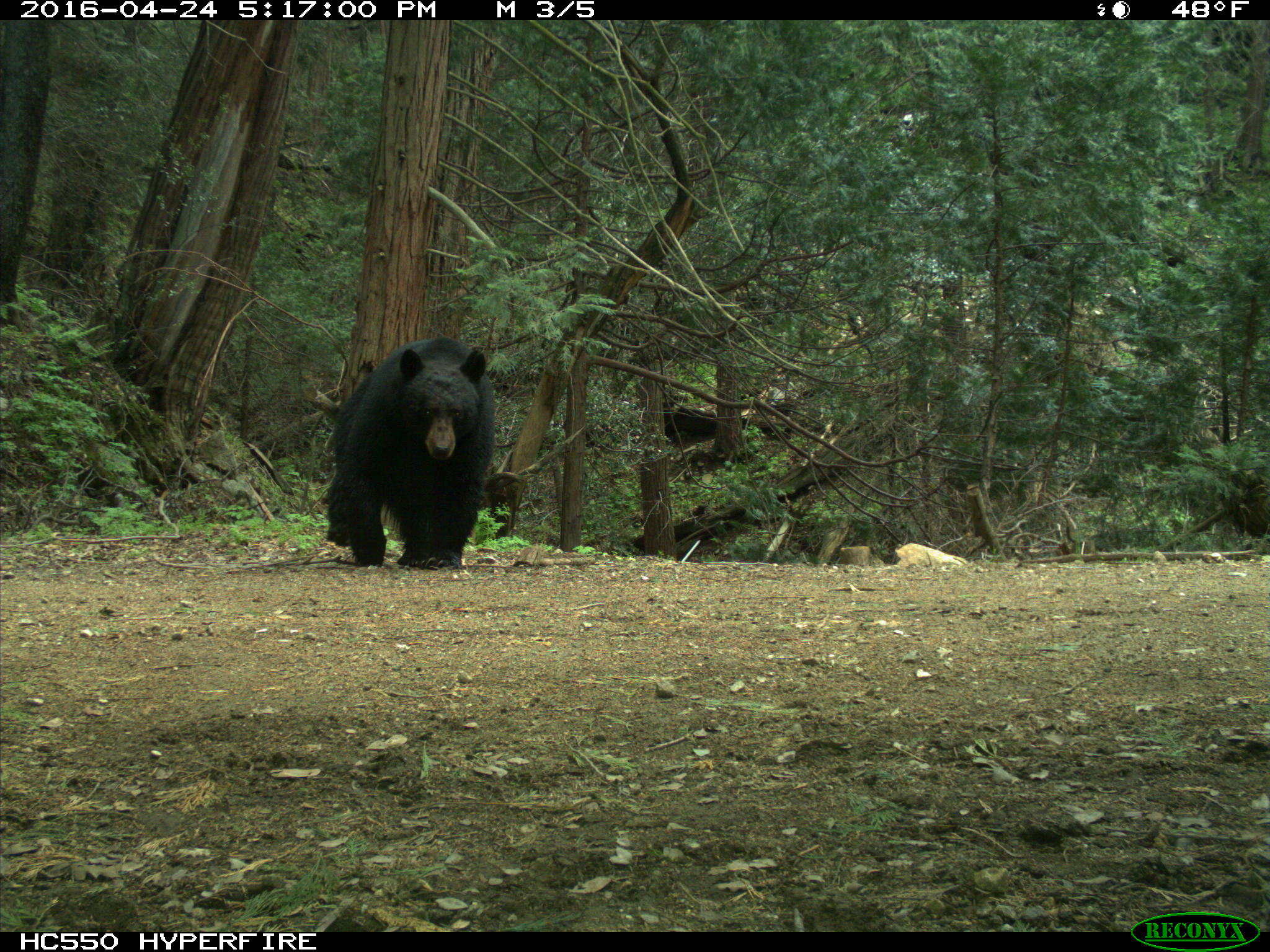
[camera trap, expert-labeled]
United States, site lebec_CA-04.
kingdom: Animalia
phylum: Chordata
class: Mammalia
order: Carnivora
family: Ursidae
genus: Ursus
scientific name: Ursus americanus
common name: american black bear